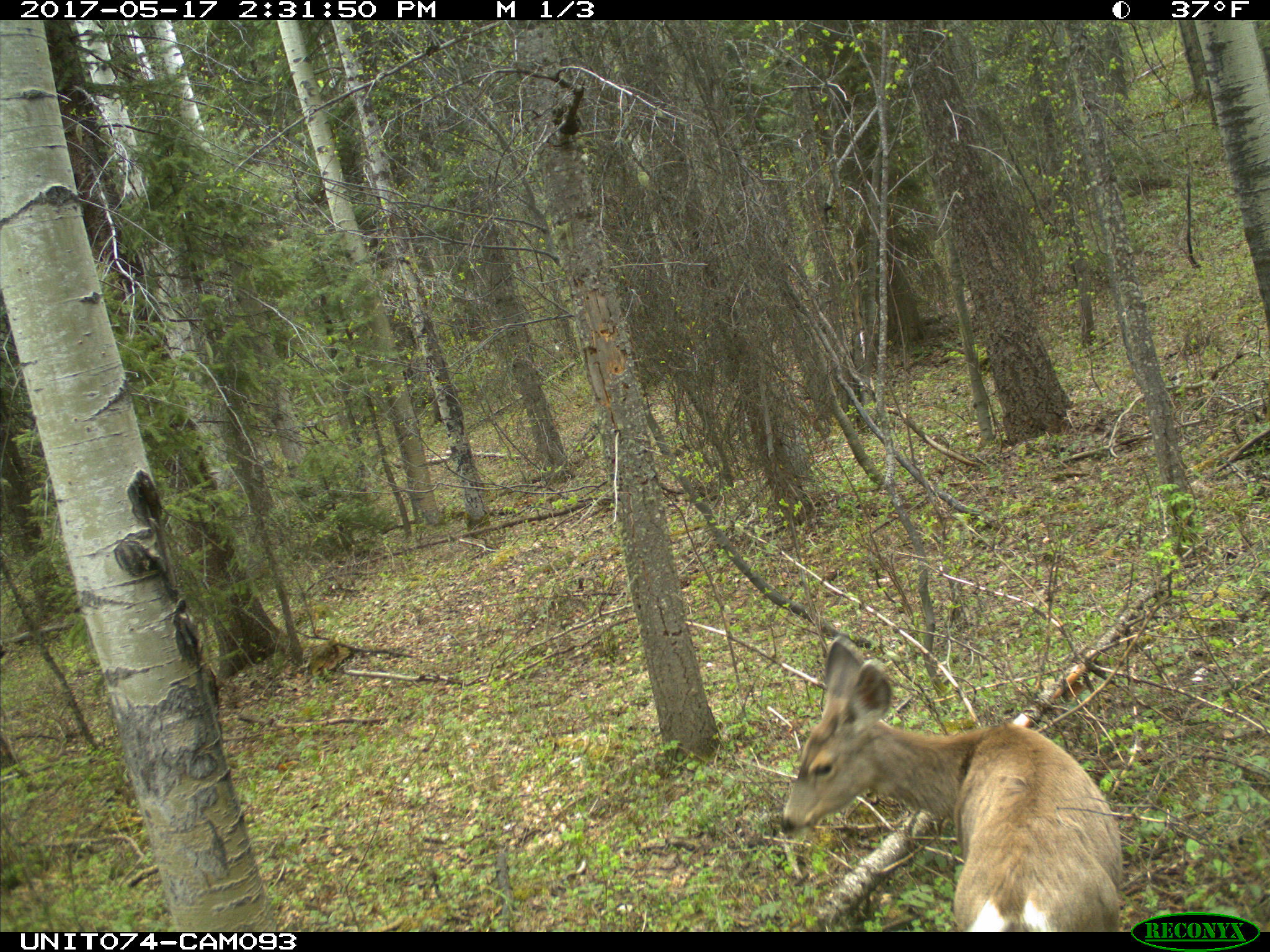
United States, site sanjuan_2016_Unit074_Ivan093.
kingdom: Animalia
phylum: Chordata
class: Mammalia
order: Artiodactyla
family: Cervidae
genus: Odocoileus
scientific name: Odocoileus hemionus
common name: mule deer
Odocoileus hemionus (mule deer).